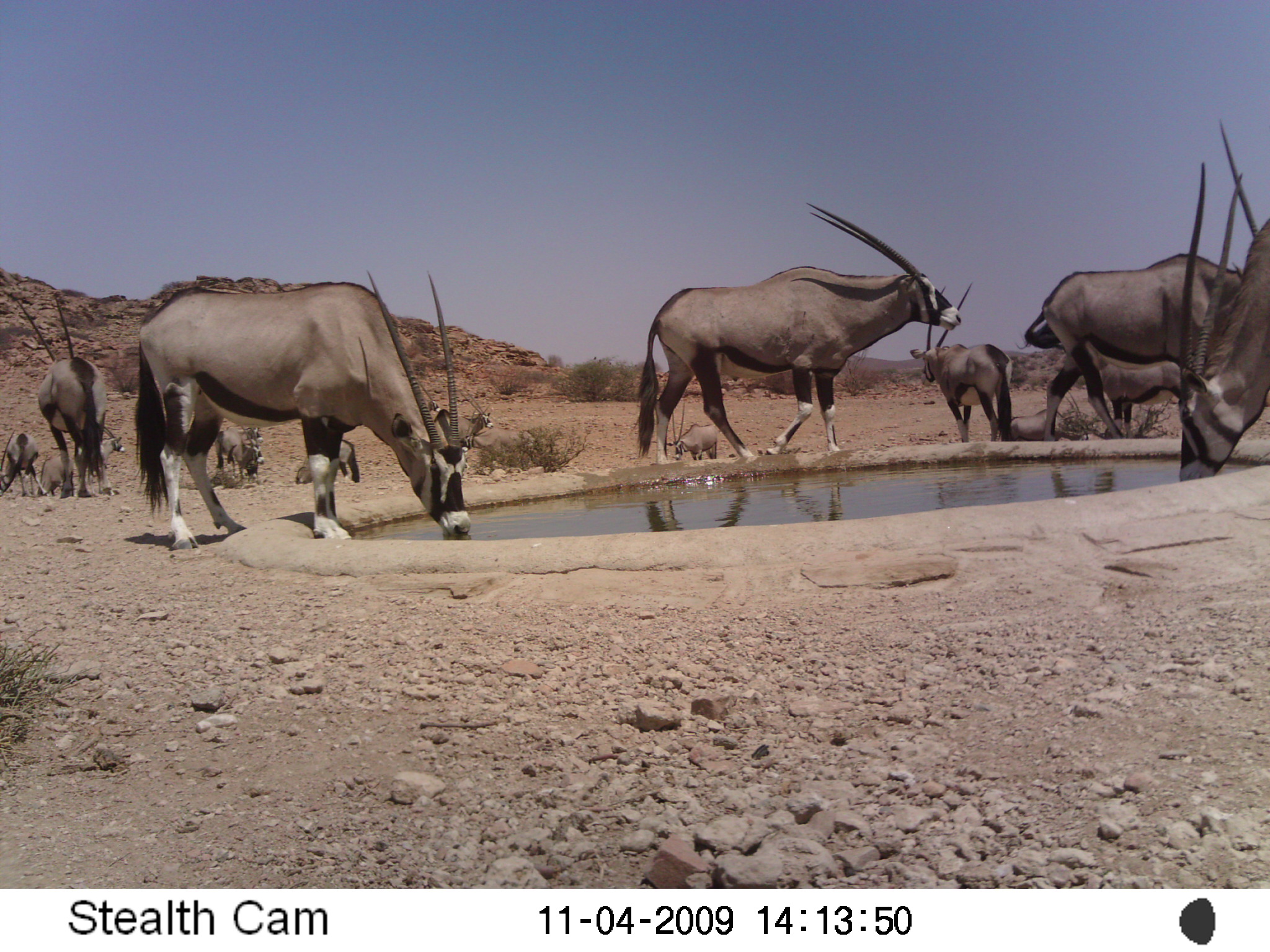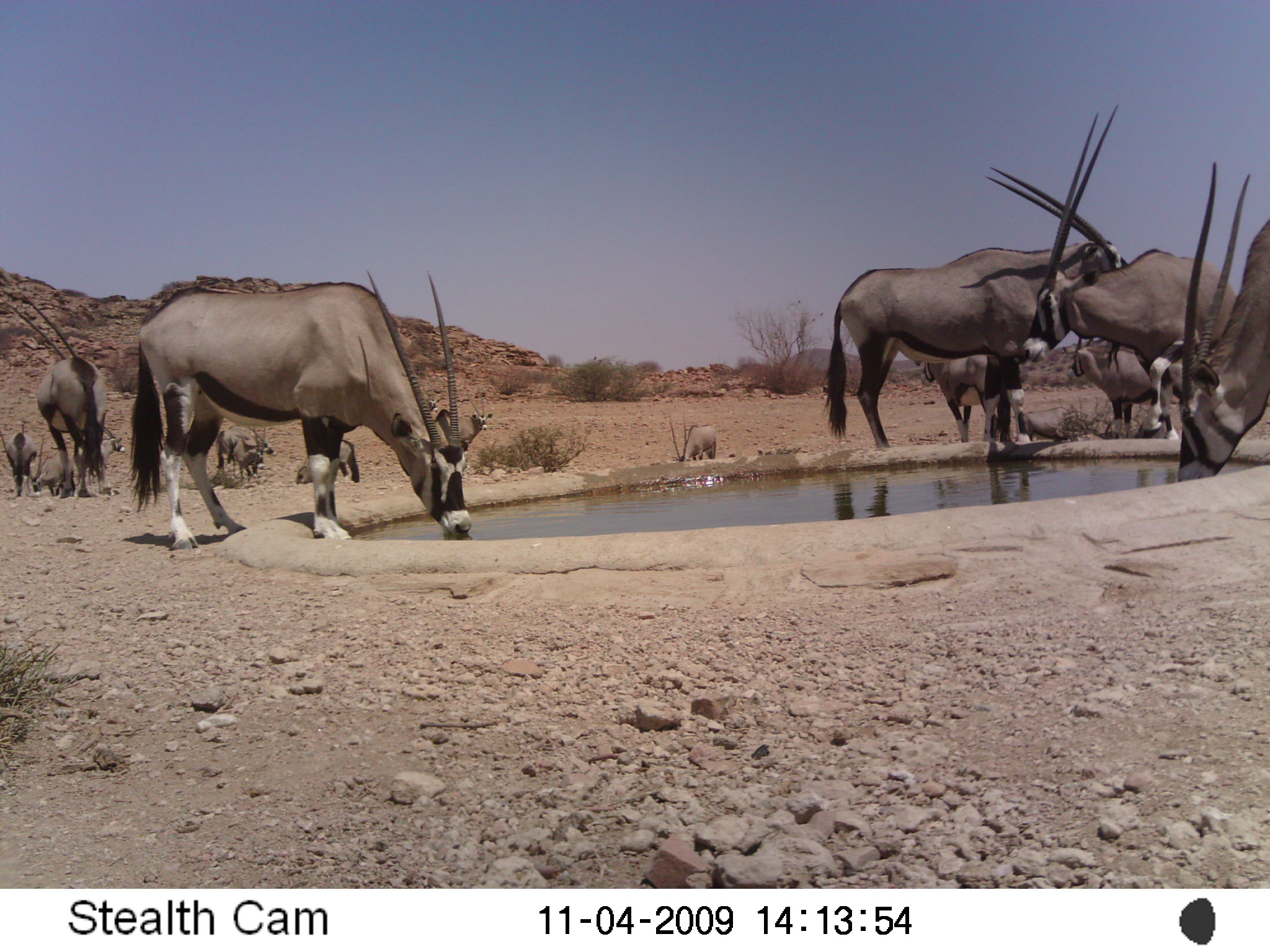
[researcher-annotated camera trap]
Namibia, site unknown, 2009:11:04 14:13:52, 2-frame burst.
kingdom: Animalia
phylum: Chordata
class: Mammalia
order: Artiodactyla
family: Bovidae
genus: Oryx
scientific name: Oryx gazella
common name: gemsbok